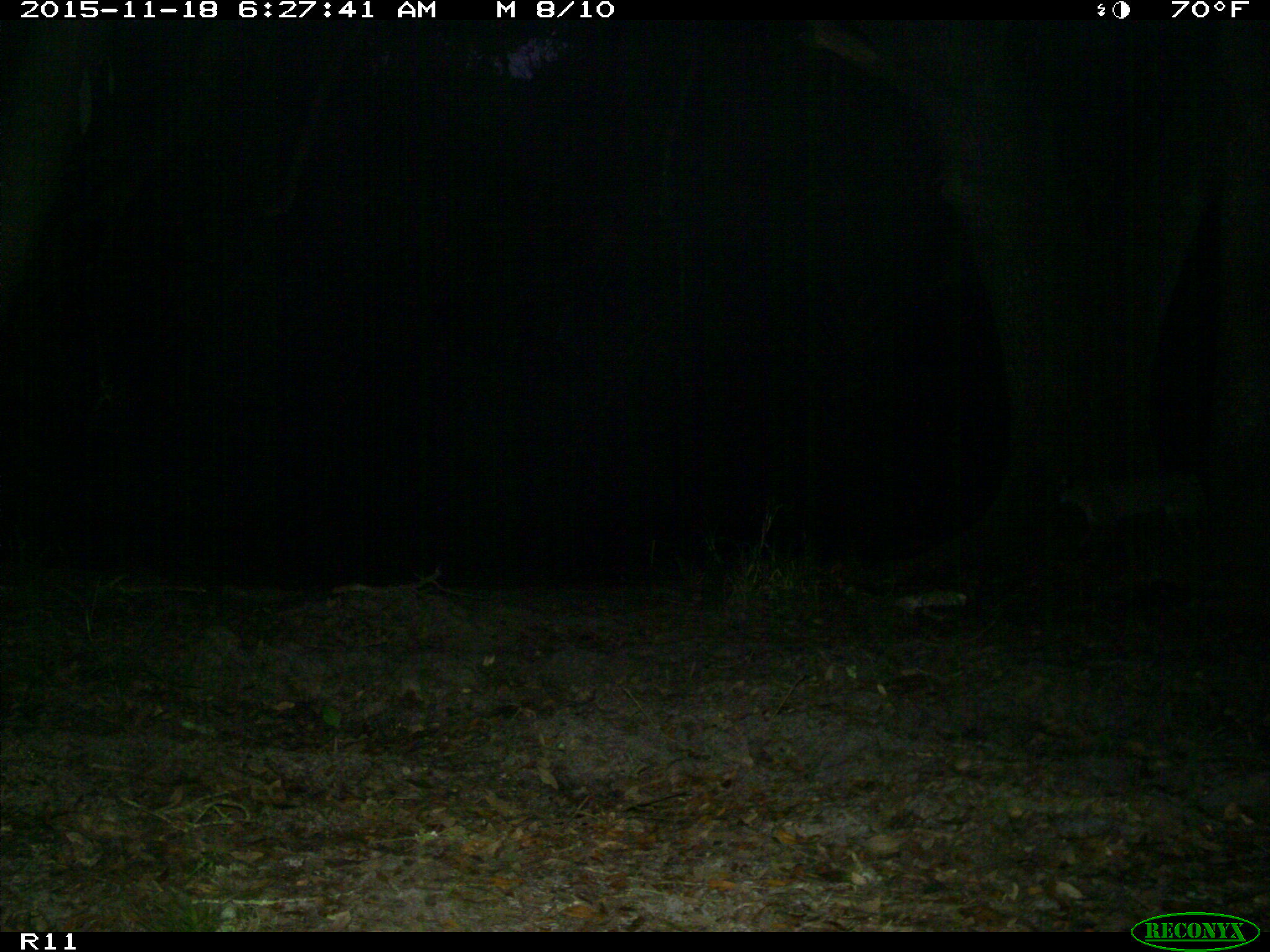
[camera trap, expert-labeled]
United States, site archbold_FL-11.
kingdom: Animalia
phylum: Chordata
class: Mammalia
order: Carnivora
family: Felidae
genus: Lynx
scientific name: Lynx rufus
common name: bobcat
Lynx rufus (bobcat).